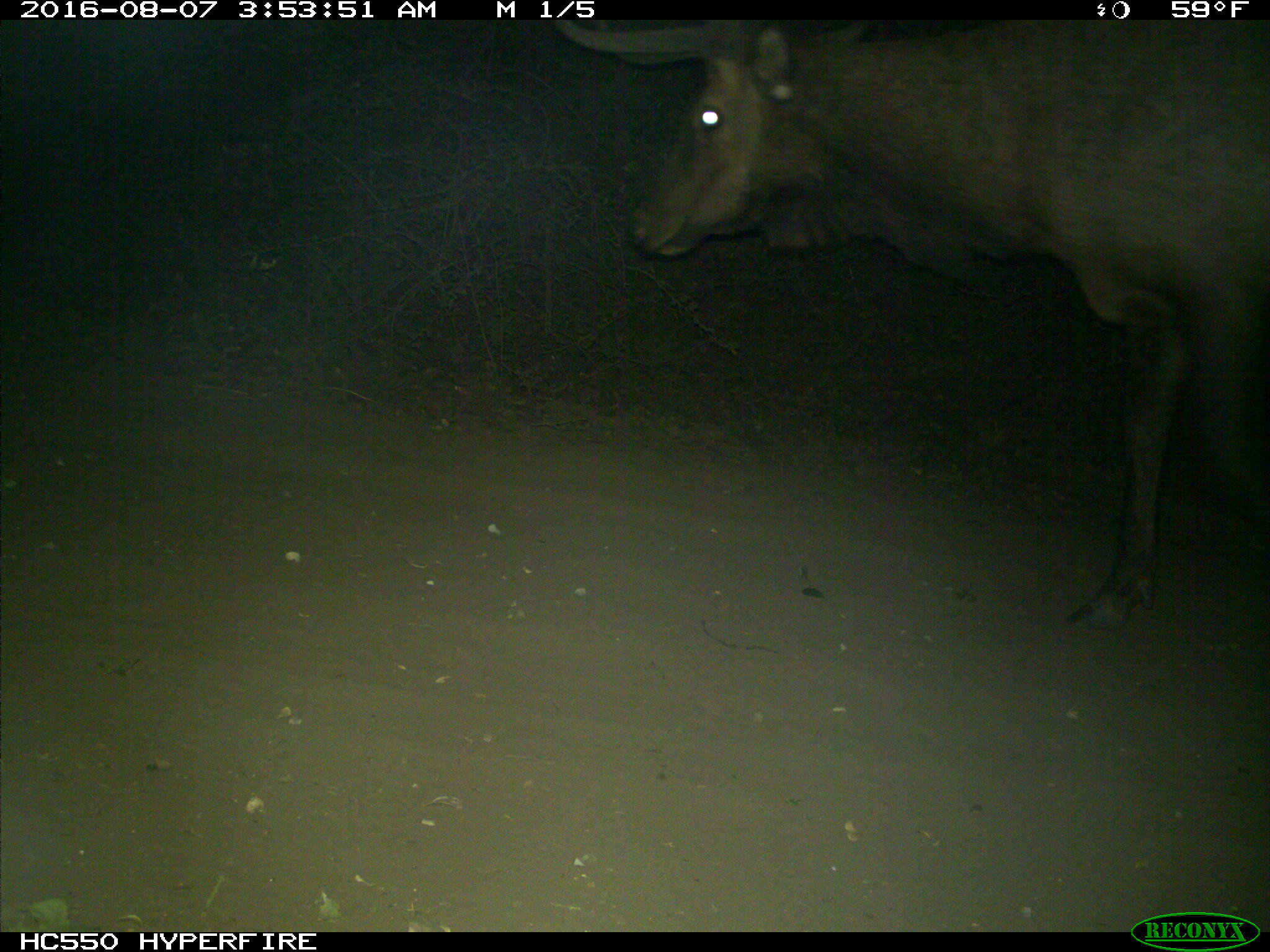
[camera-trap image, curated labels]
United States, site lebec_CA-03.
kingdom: Animalia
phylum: Chordata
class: Mammalia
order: Artiodactyla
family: Cervidae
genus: Cervus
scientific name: Cervus canadensis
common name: elk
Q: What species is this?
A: Cervus canadensis (elk).